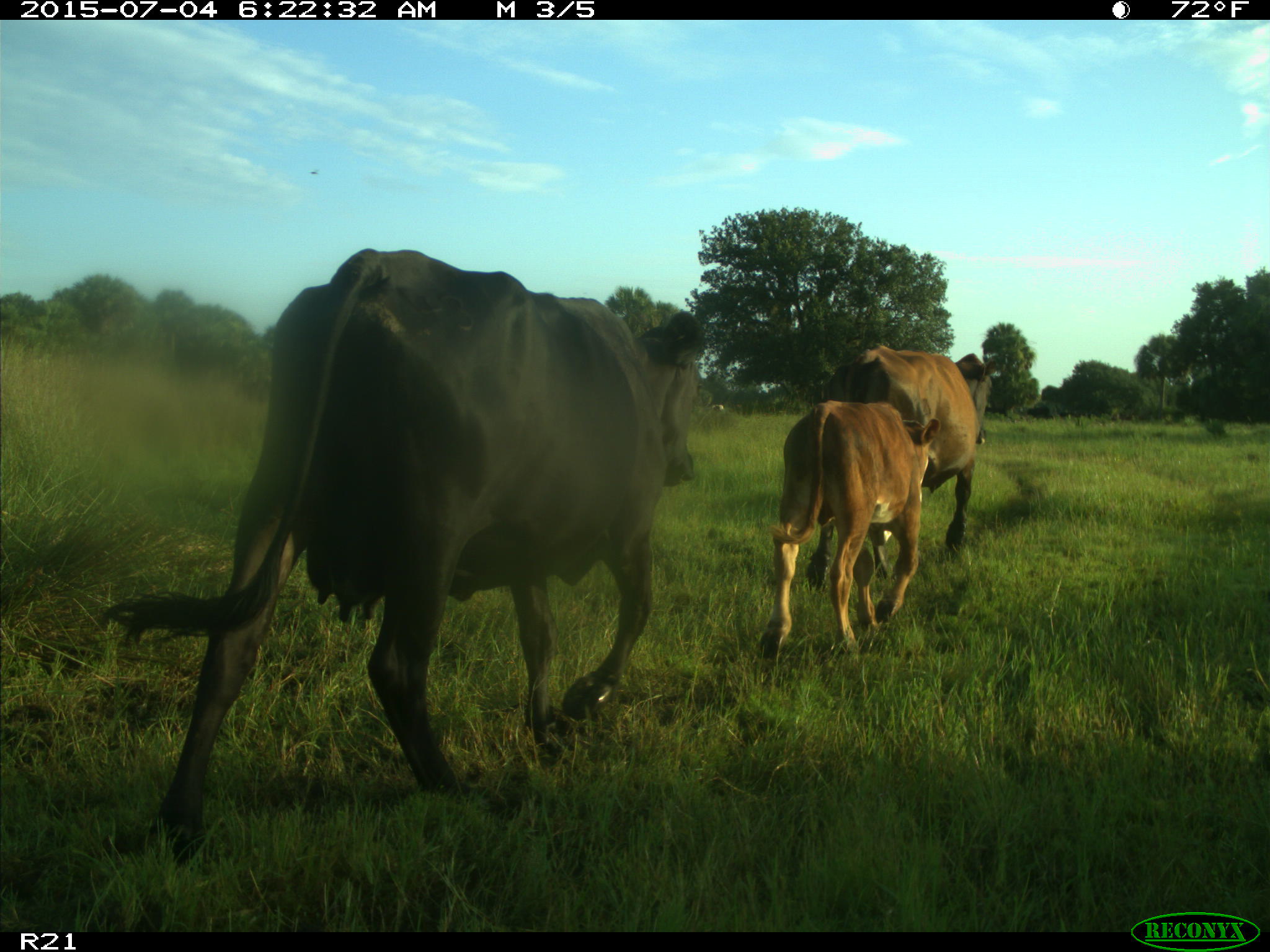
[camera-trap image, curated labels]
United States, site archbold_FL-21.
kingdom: Animalia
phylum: Chordata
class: Mammalia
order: Artiodactyla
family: Bovidae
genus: Bos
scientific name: Bos taurus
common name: domestic cow